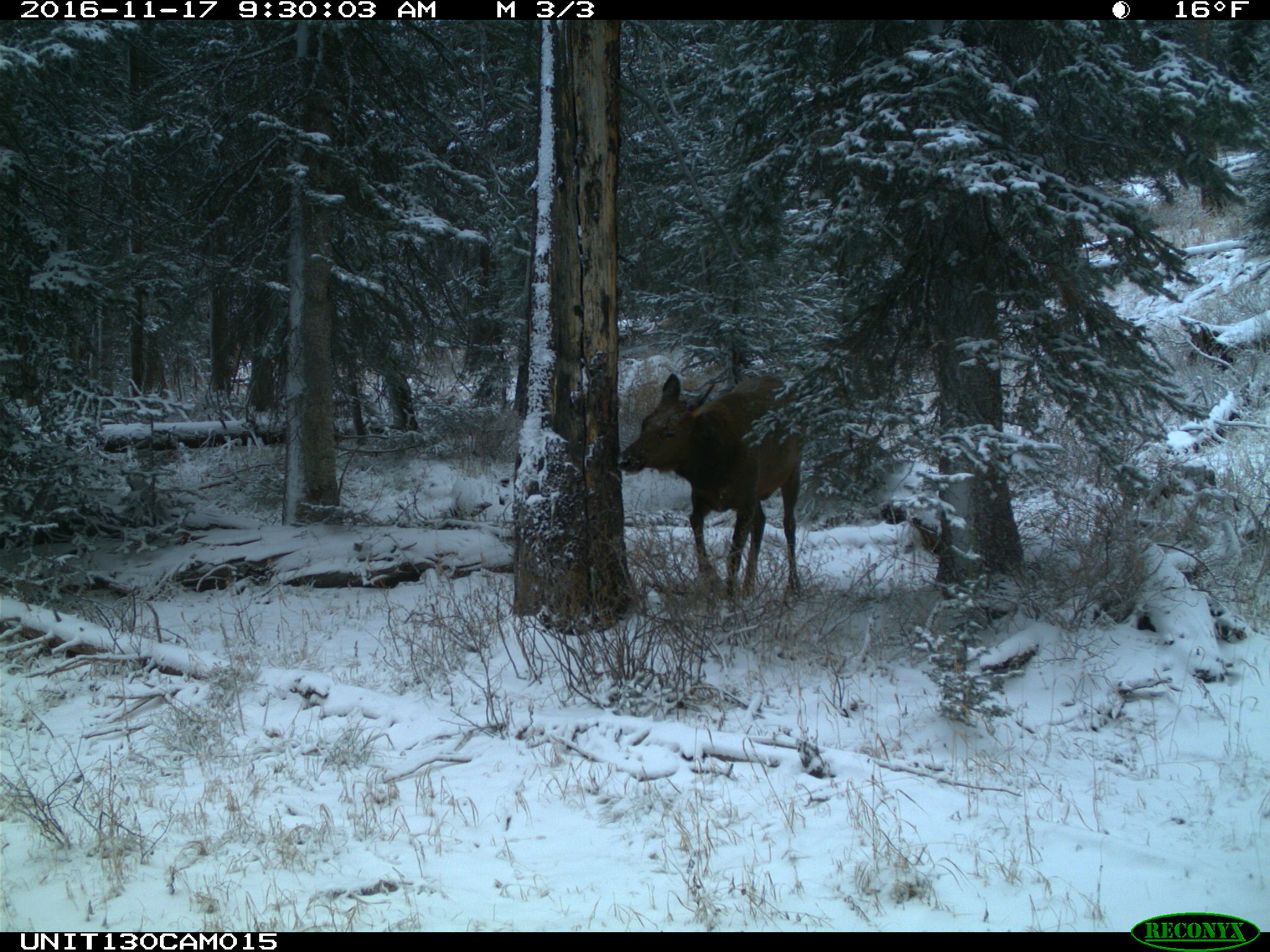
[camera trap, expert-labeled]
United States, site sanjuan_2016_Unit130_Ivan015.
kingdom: Animalia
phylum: Chordata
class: Mammalia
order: Artiodactyla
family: Cervidae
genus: Cervus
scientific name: Cervus elaphus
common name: red deer